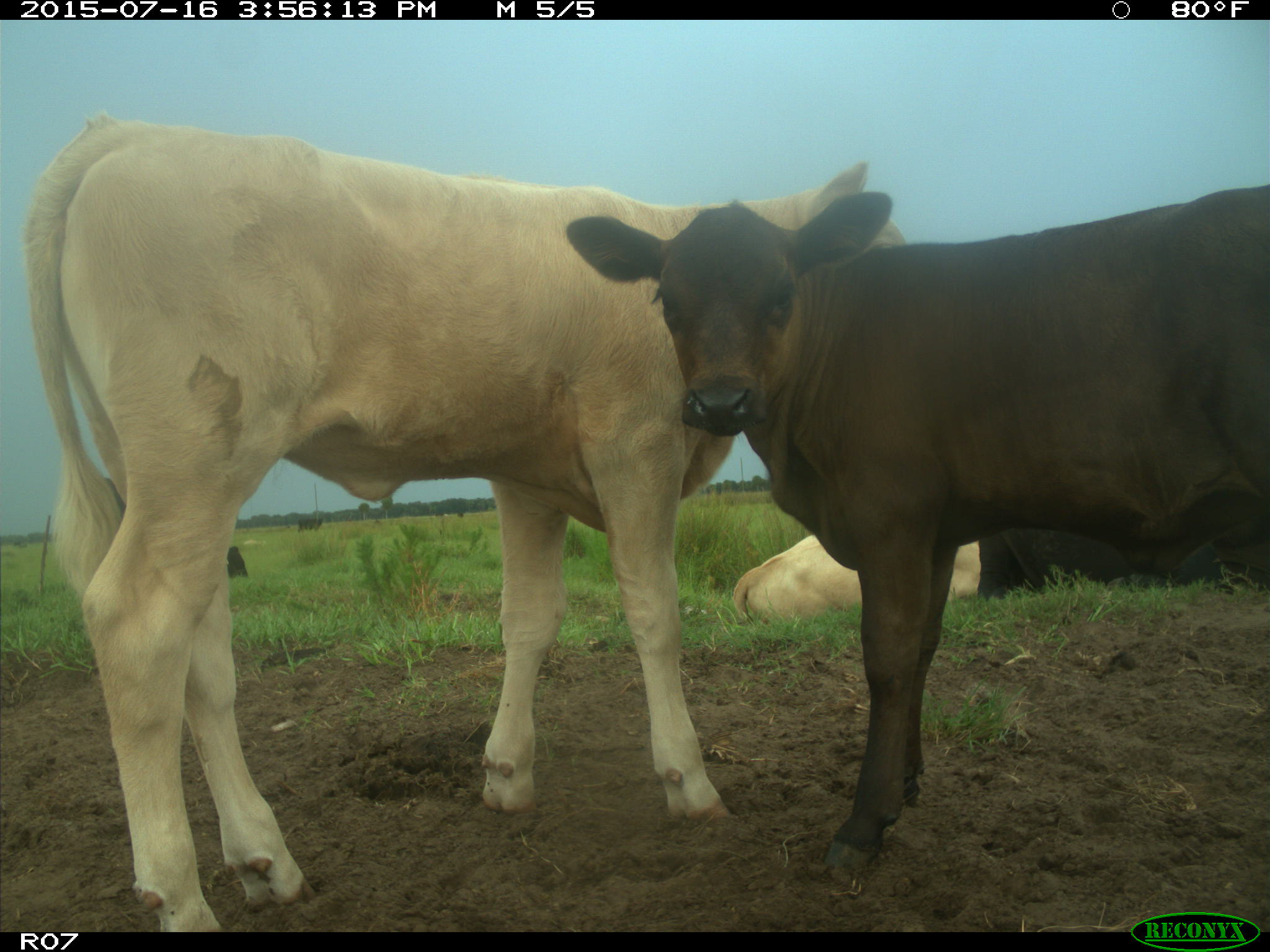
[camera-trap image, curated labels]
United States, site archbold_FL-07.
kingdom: Animalia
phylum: Chordata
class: Mammalia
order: Artiodactyla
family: Bovidae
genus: Bos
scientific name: Bos taurus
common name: domestic cow